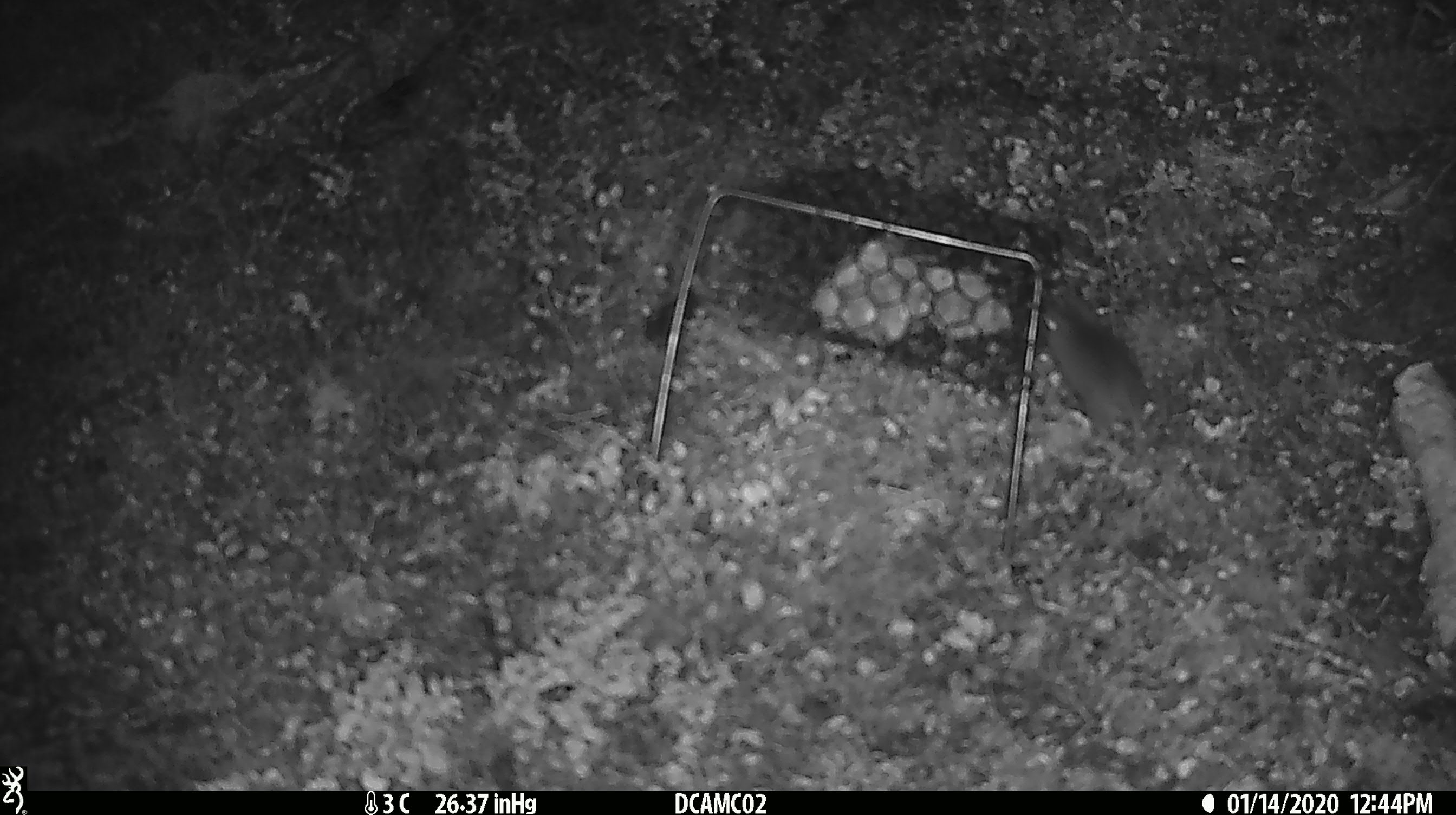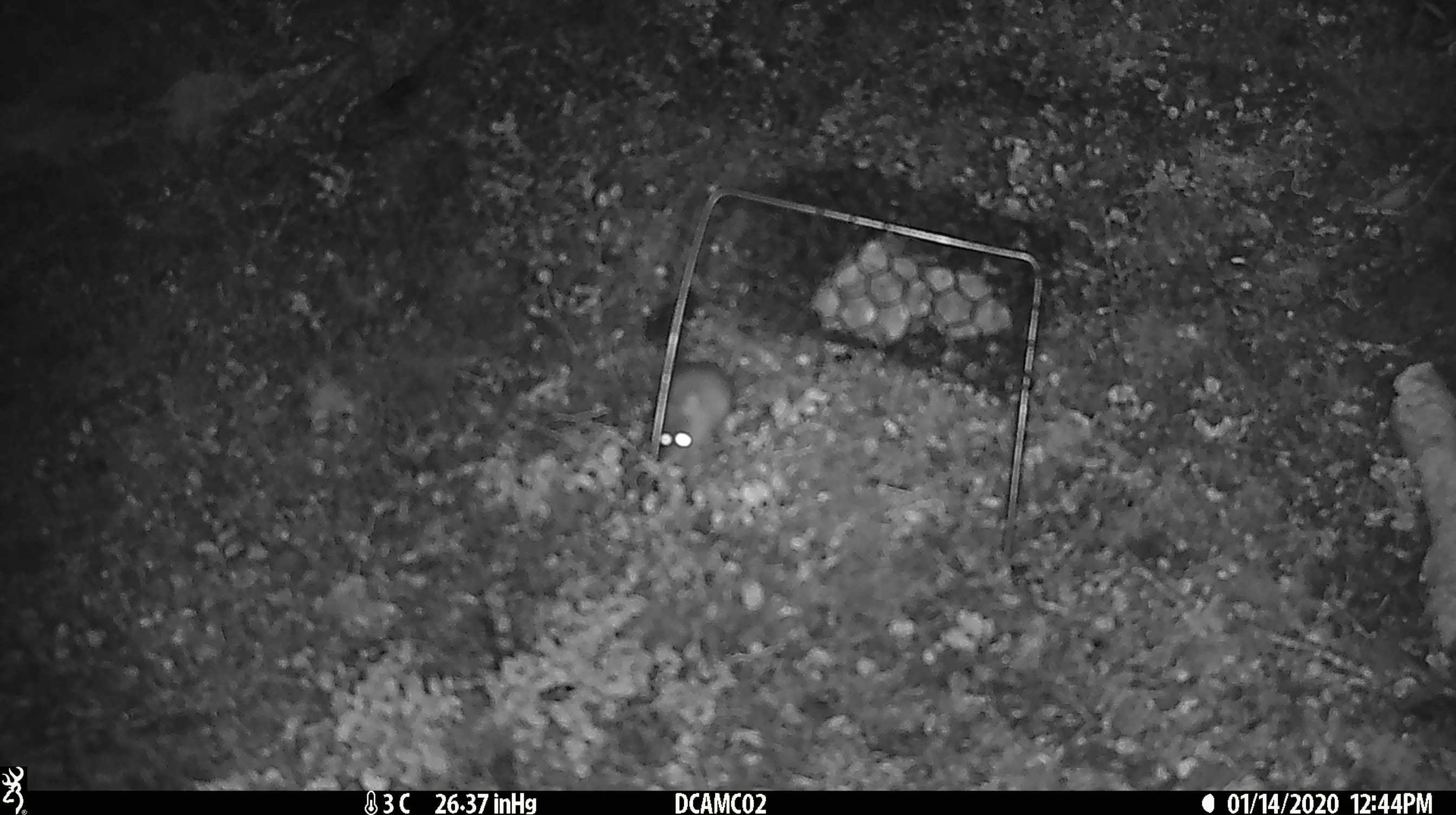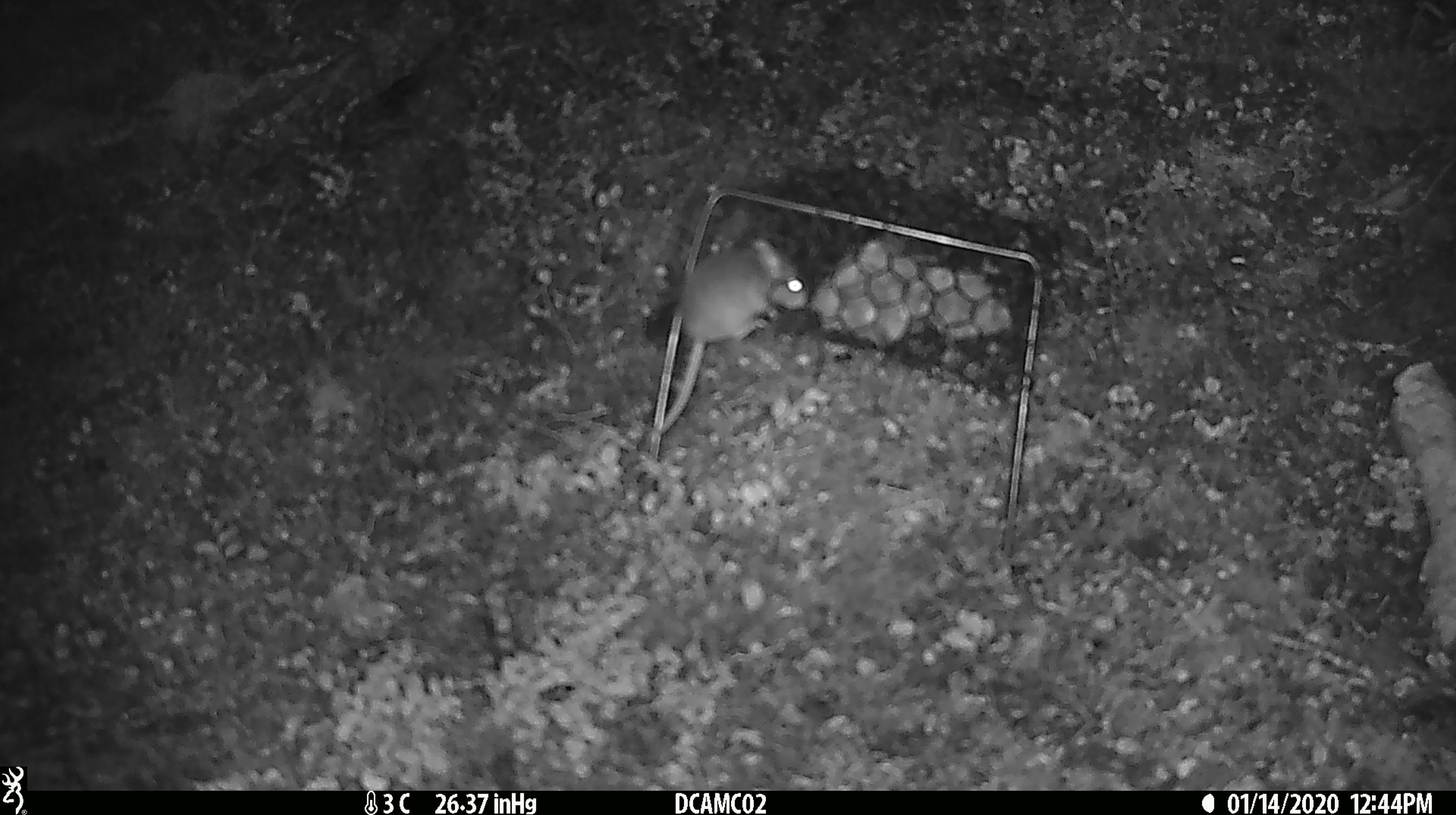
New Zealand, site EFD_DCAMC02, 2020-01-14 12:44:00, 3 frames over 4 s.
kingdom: Animalia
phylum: Chordata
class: Mammalia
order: Rodentia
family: Muridae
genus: Mus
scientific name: Mus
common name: mouse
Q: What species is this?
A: Mouse (Mus).